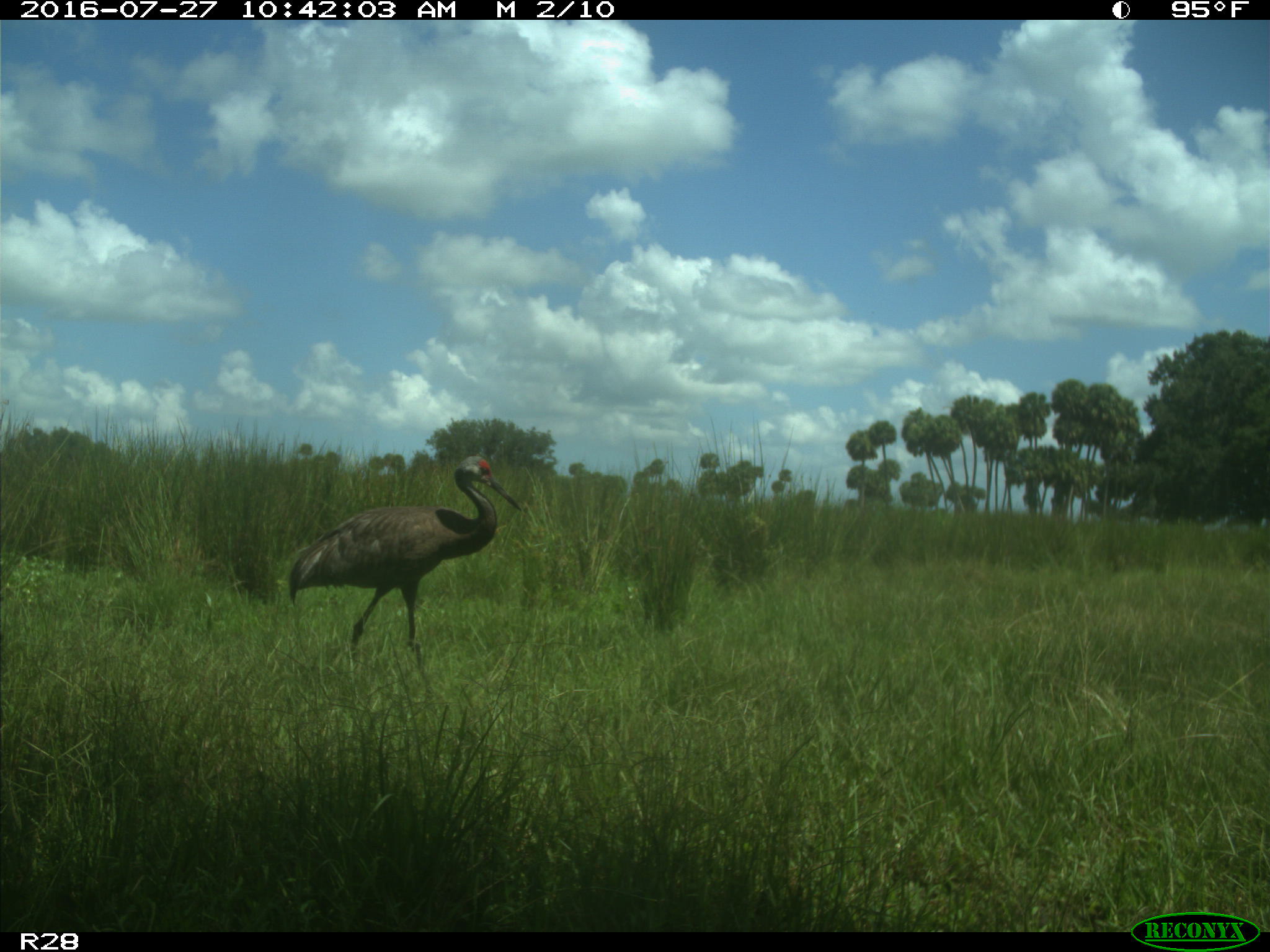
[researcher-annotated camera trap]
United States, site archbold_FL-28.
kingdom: Animalia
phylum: Chordata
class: Aves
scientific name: Aves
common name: birds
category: unidentified bird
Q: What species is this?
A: Unidentified bird (birds) (Aves).